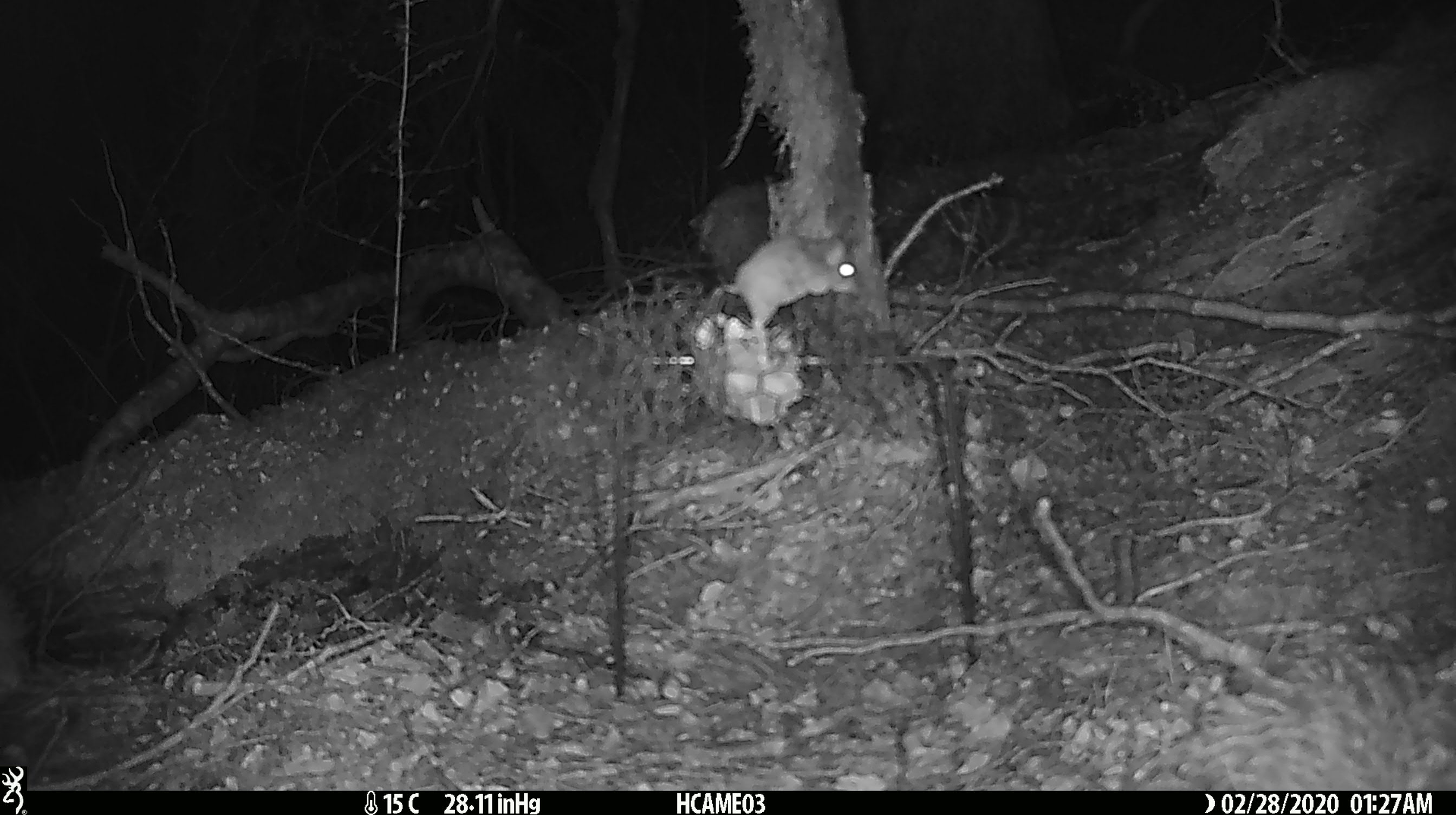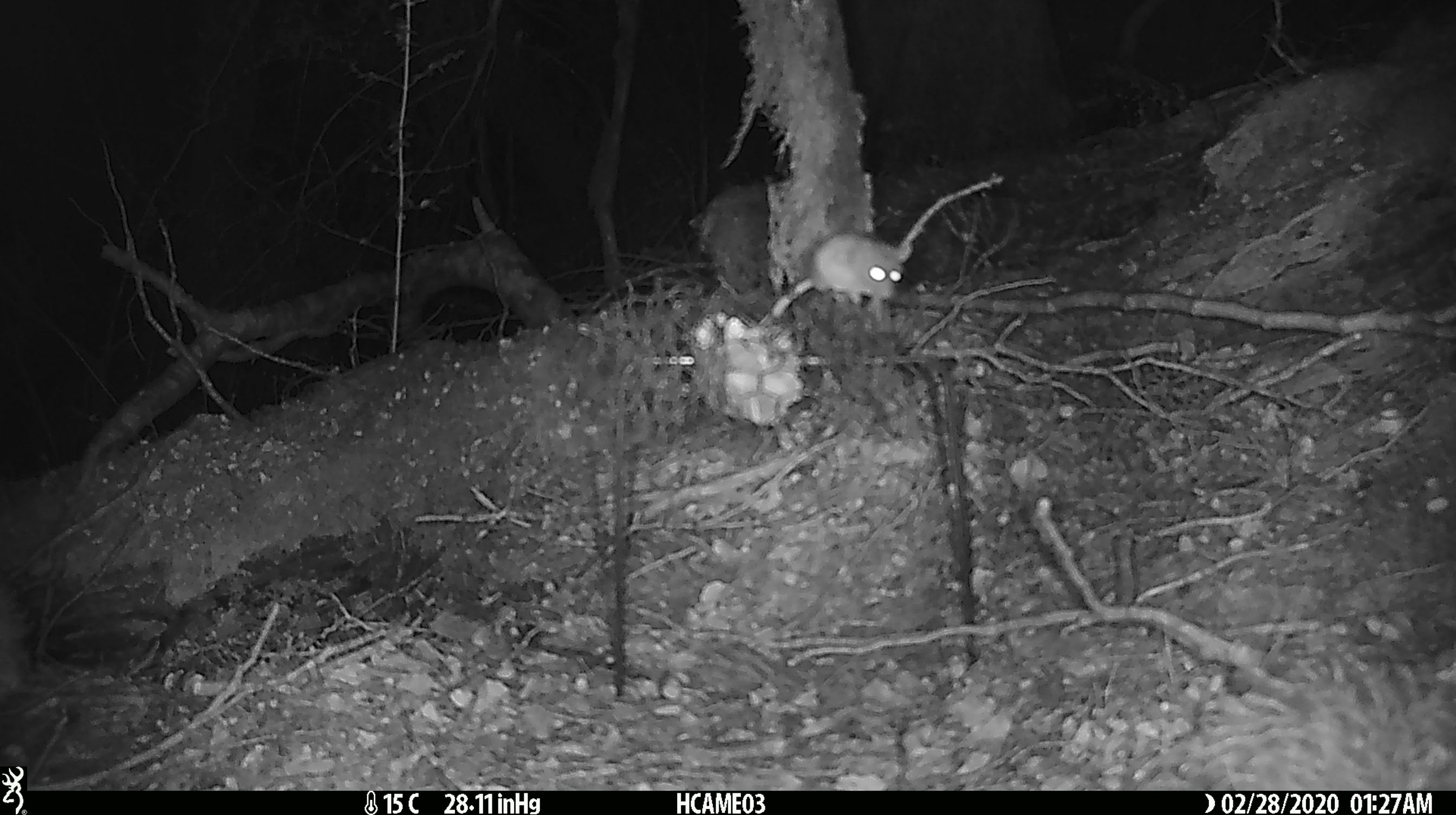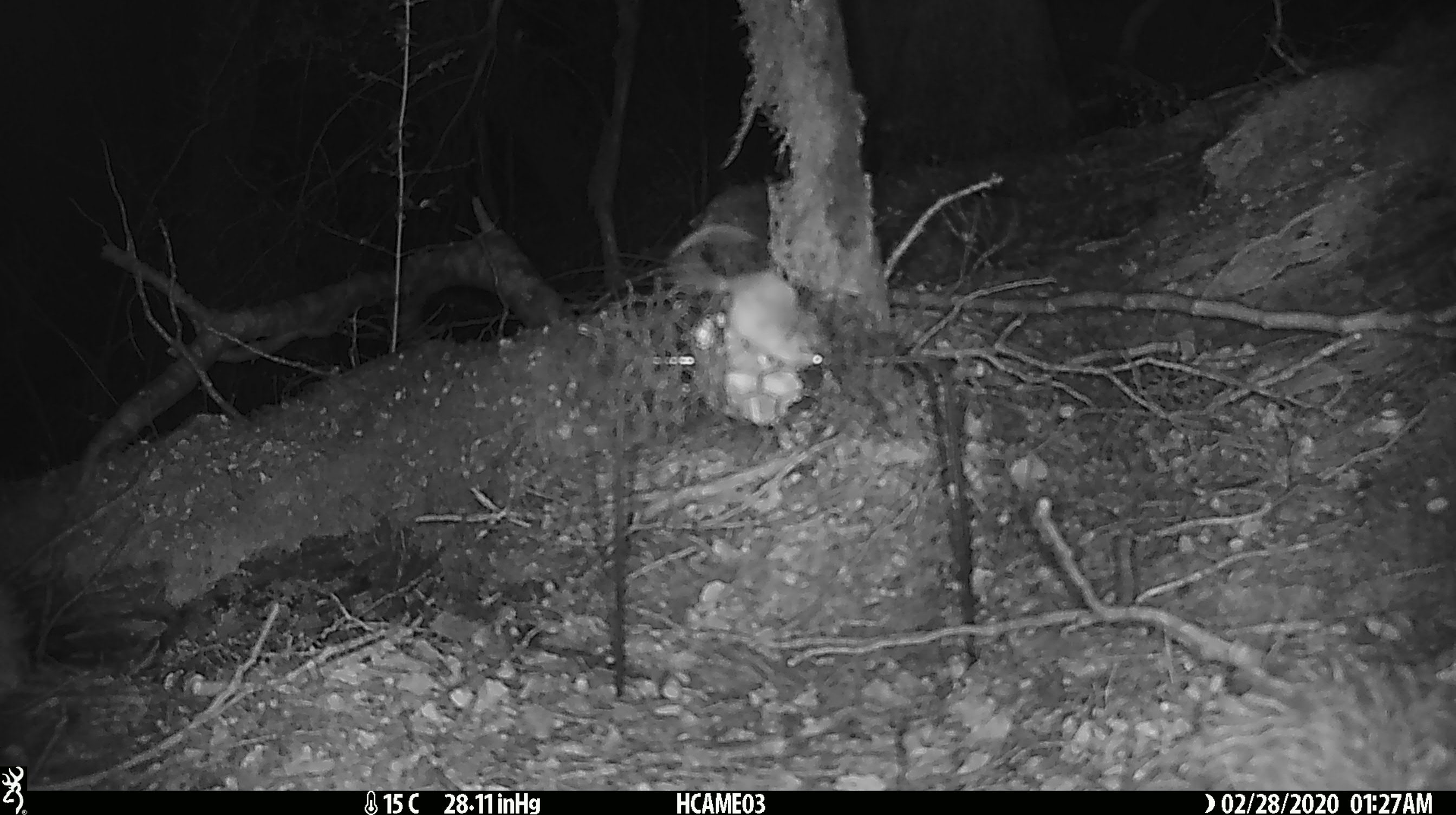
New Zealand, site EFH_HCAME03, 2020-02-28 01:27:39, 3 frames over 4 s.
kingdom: Animalia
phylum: Chordata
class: Mammalia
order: Rodentia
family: Muridae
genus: Mus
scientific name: Mus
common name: mouse